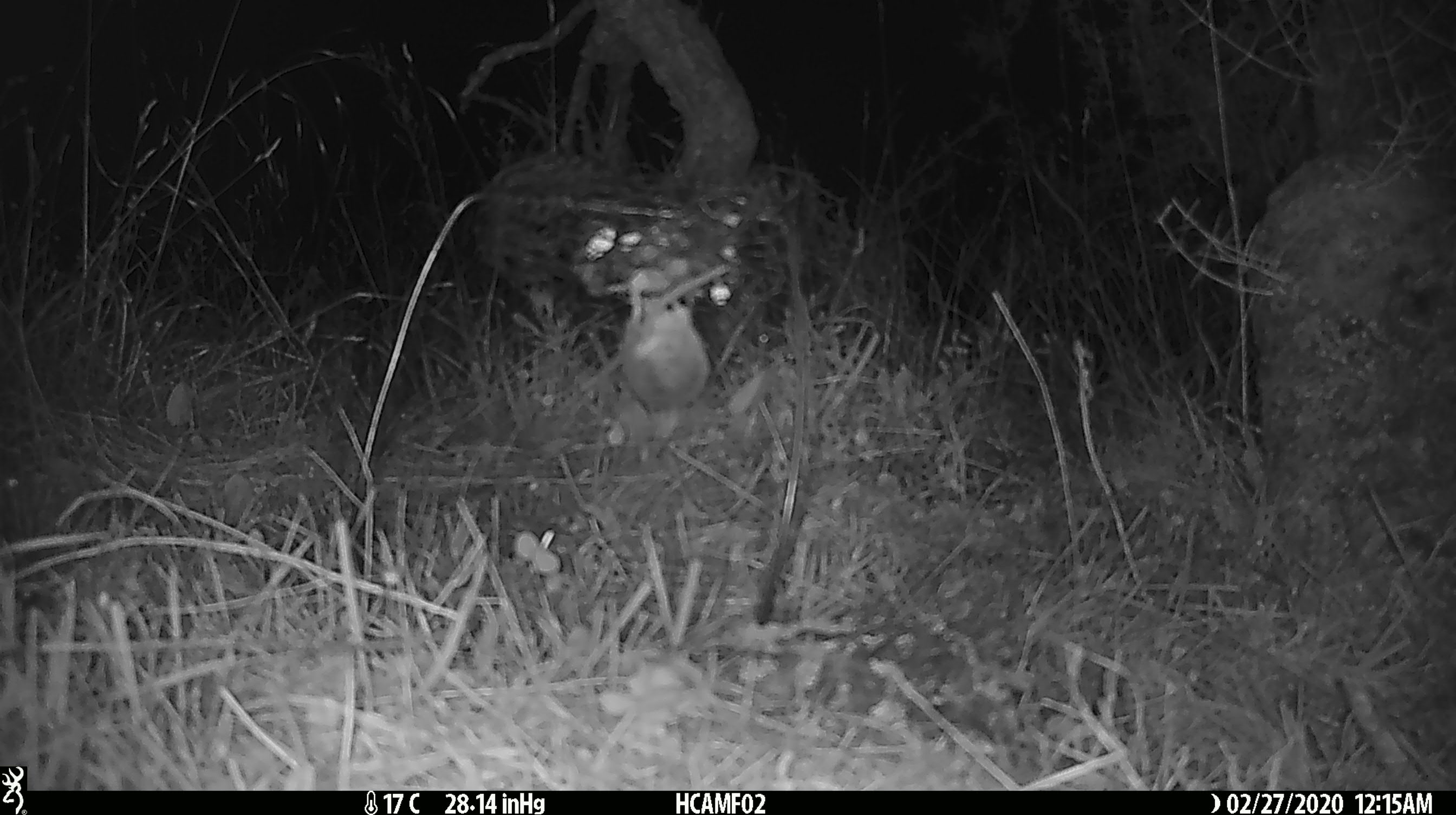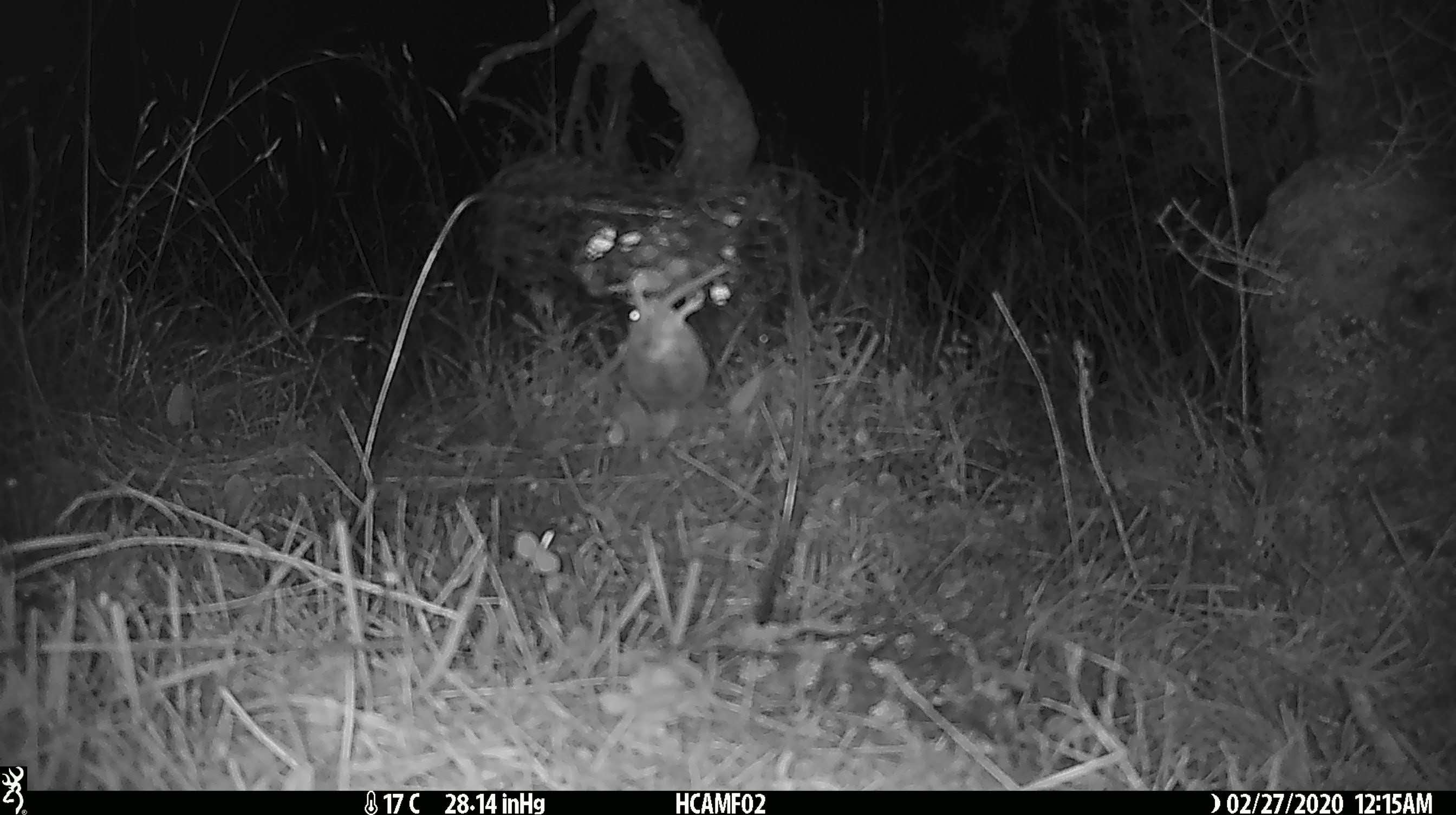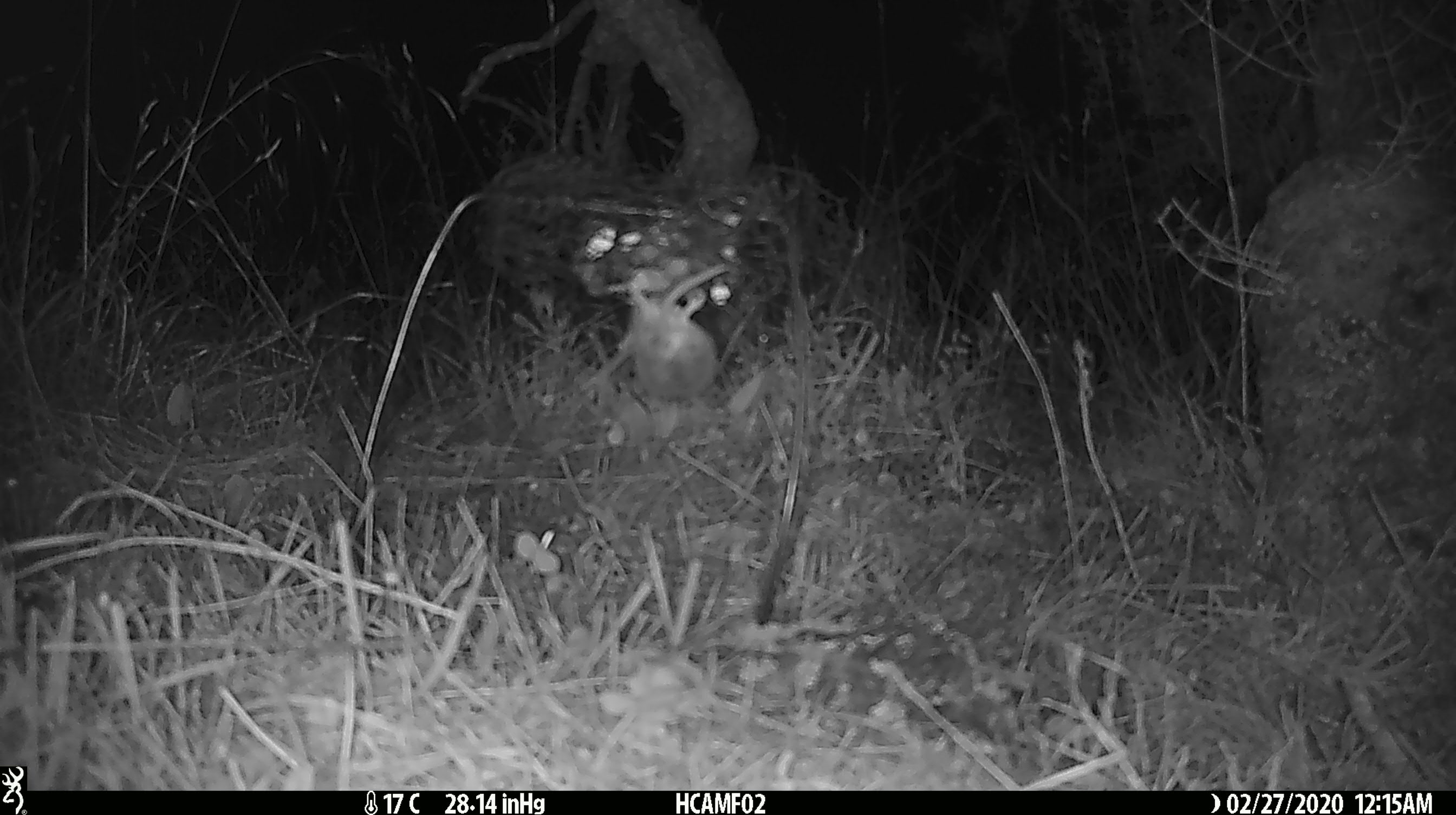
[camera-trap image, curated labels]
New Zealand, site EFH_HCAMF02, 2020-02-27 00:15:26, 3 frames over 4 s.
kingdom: Animalia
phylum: Chordata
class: Mammalia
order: Rodentia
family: Muridae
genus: Mus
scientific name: Mus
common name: mouse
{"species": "mouse (Mus)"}